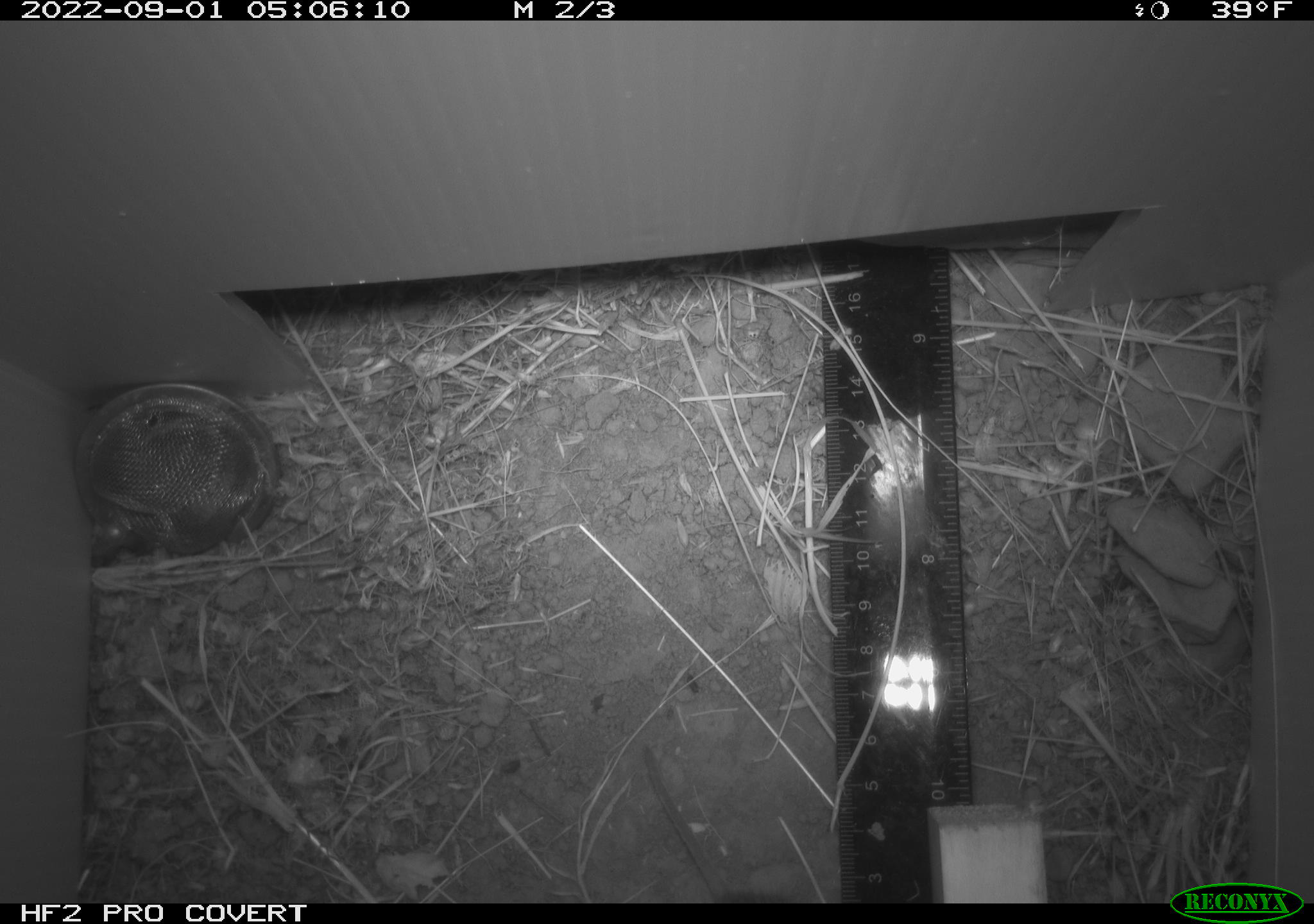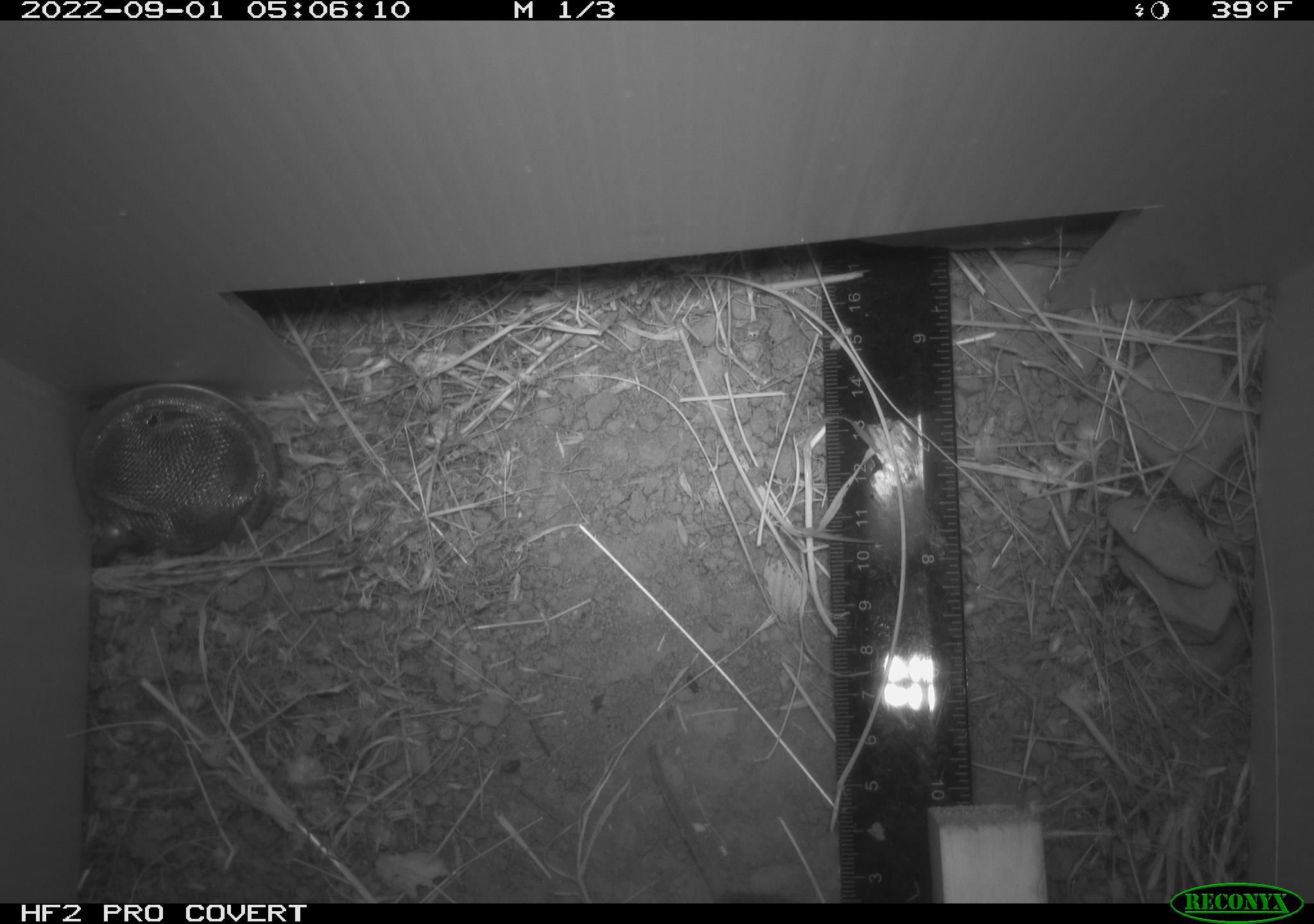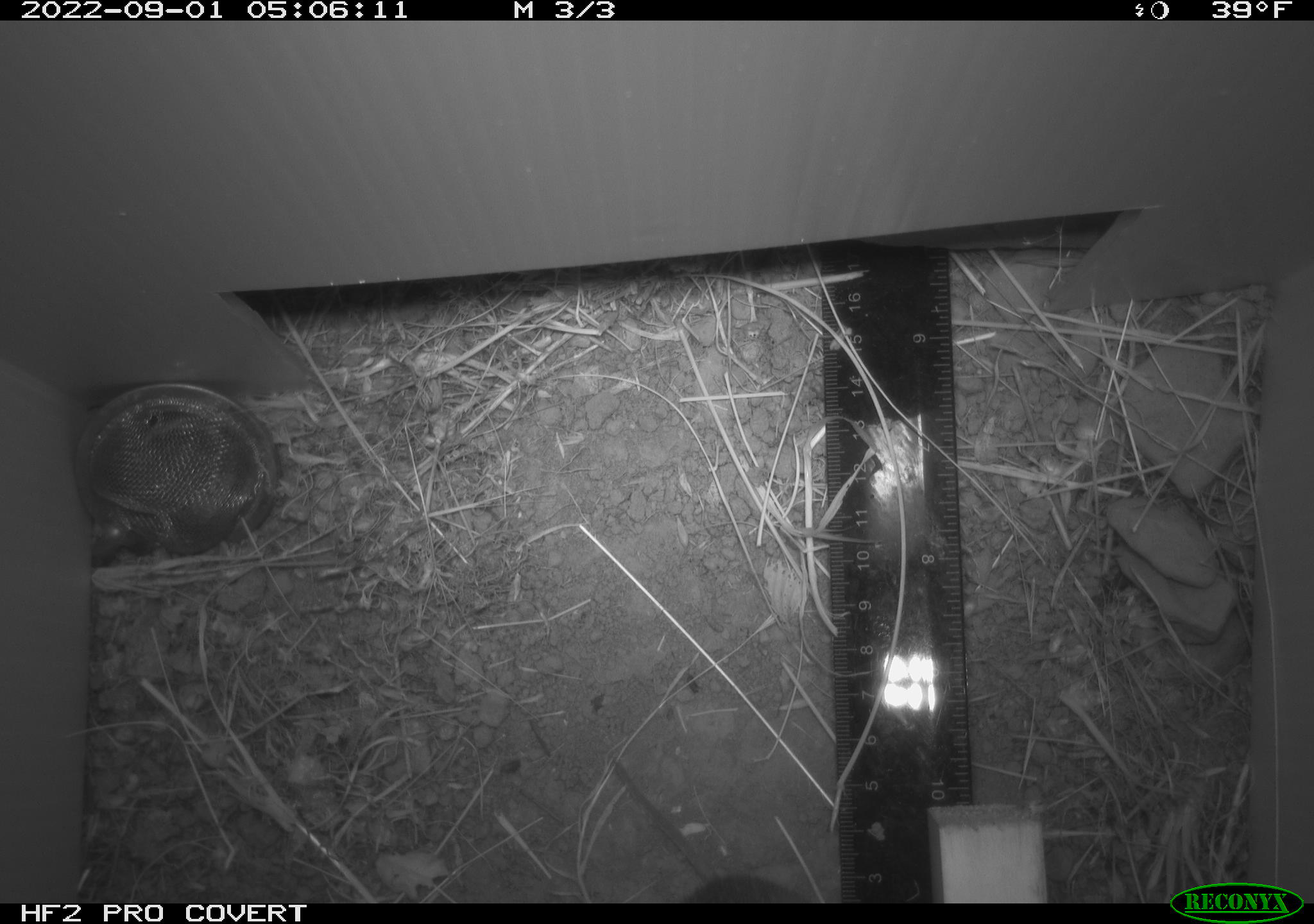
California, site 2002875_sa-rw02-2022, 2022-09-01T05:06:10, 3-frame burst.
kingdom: Animalia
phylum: Chordata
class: Mammalia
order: Rodentia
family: Cricetidae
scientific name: Arvicolinae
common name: voles, lemmings, and muskrats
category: arvicolinae subfamily